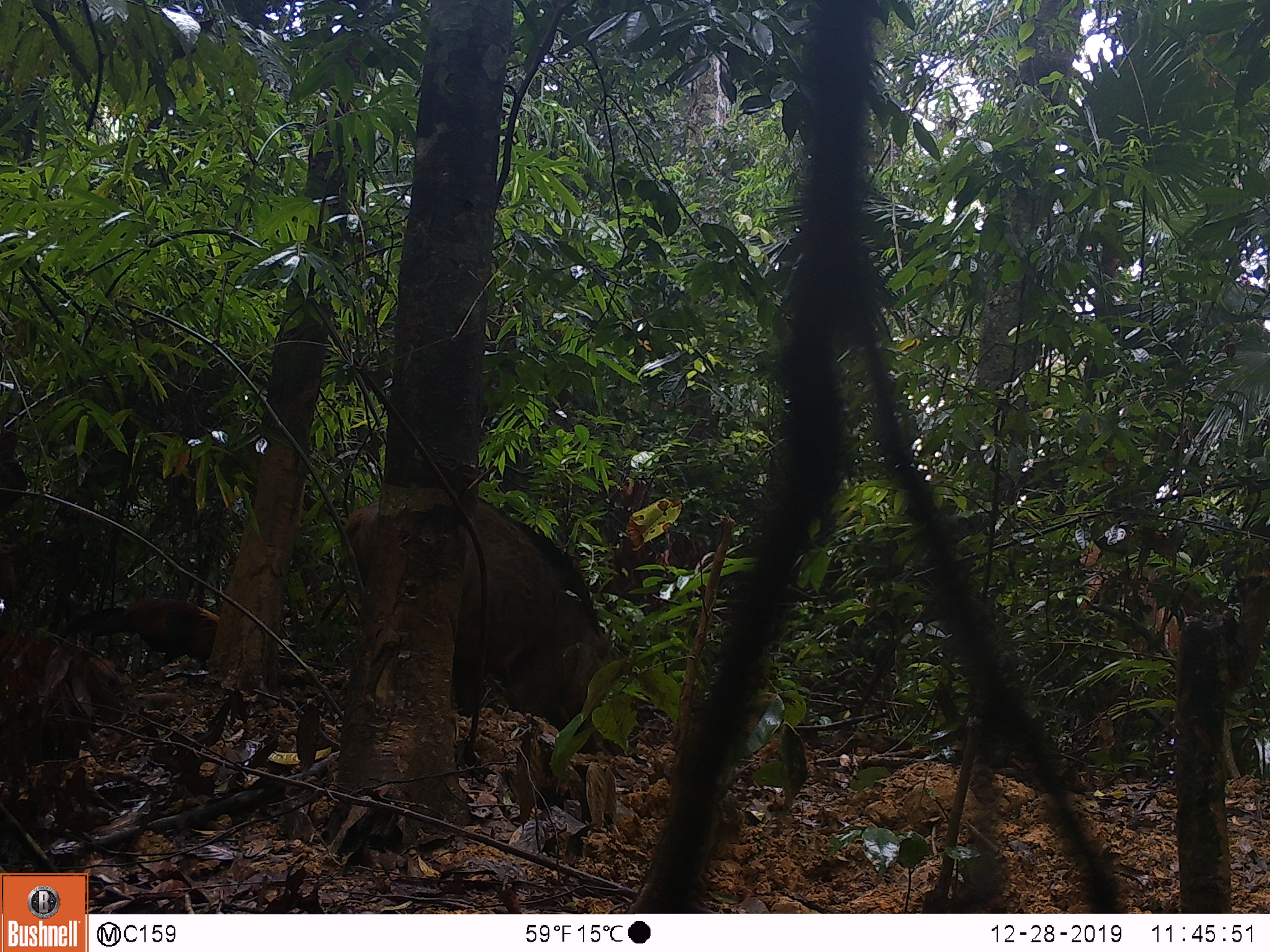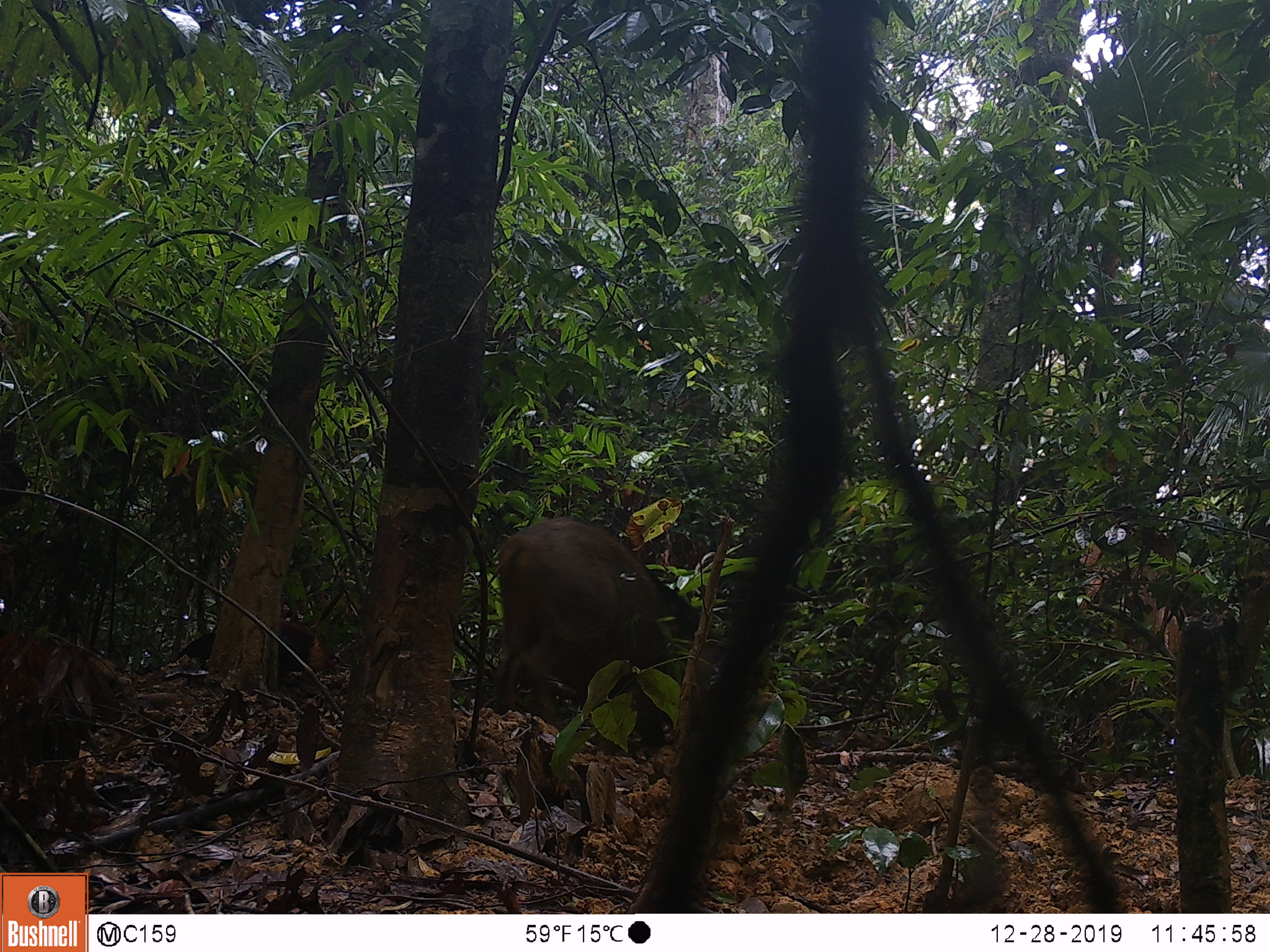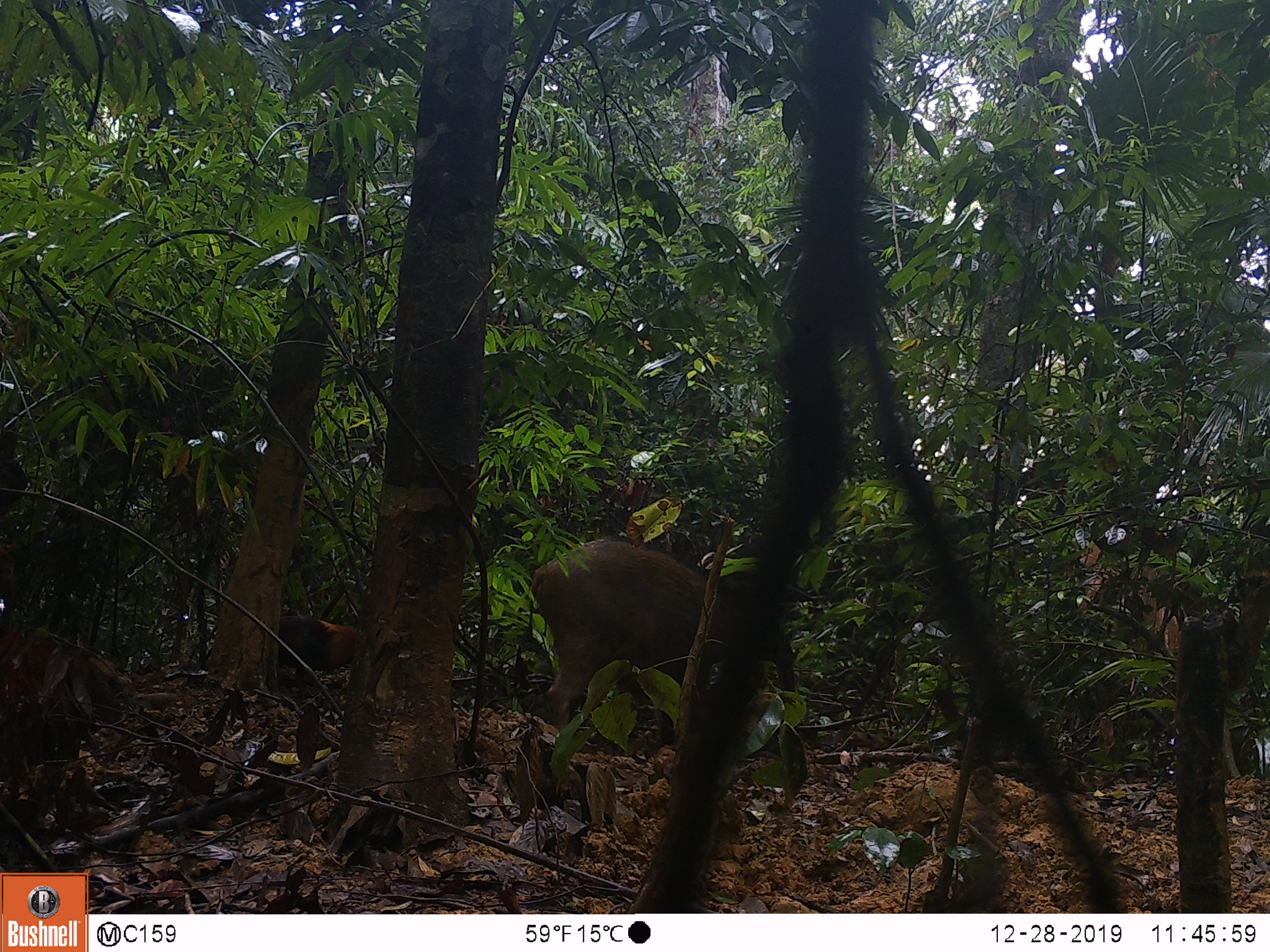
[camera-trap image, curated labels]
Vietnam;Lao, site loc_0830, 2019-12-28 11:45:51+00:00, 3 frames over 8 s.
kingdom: Animalia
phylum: Chordata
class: Mammalia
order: Artiodactyla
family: Suidae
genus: Sus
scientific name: Sus scrofa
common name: eurasian wild pig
Eurasian wild pig (Sus scrofa). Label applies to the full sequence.